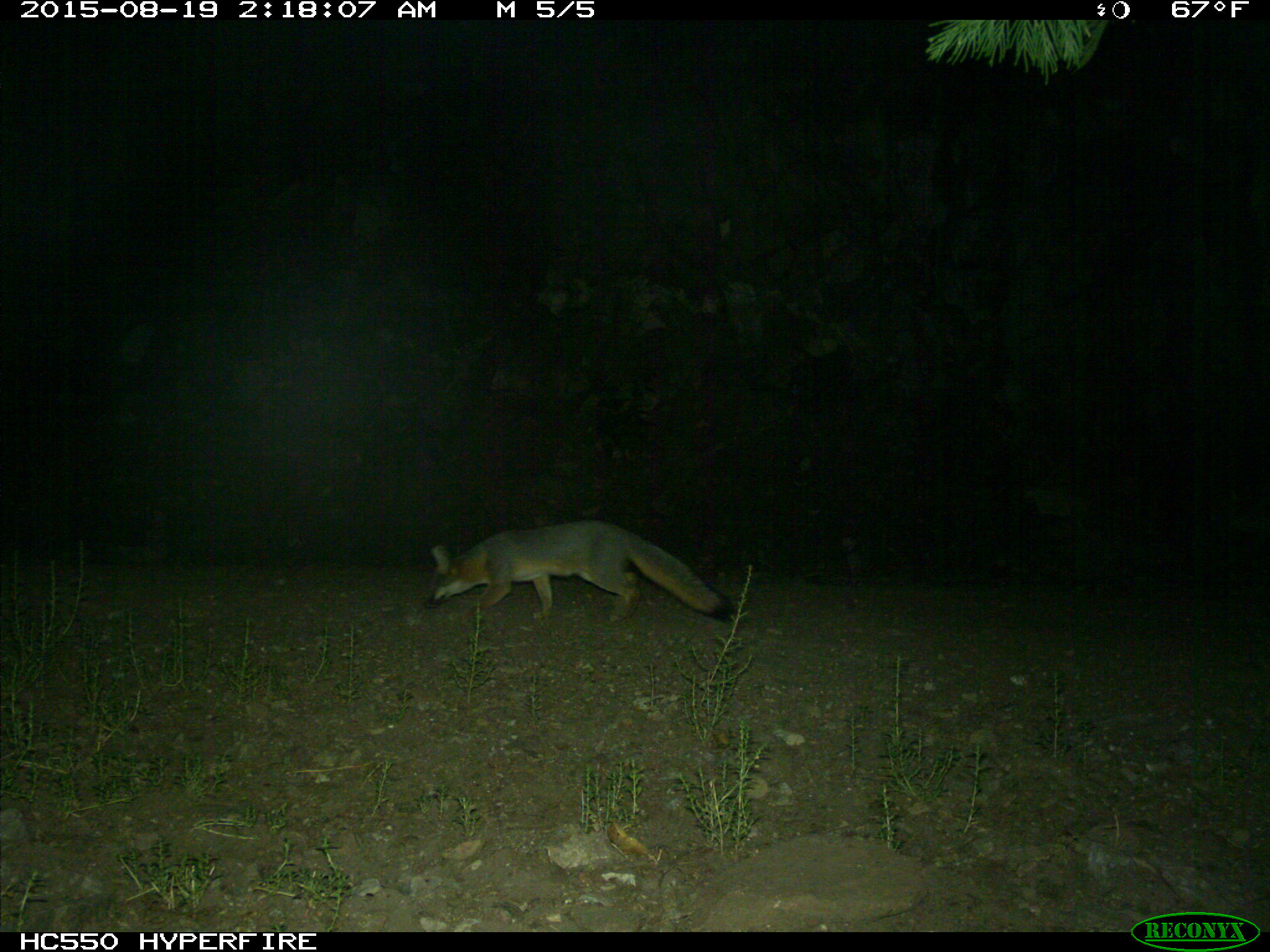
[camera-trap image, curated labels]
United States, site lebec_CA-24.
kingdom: Animalia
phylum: Chordata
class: Mammalia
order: Carnivora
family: Canidae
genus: Urocyon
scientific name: Urocyon cinereoargenteus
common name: gray fox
Urocyon cinereoargenteus (gray fox).